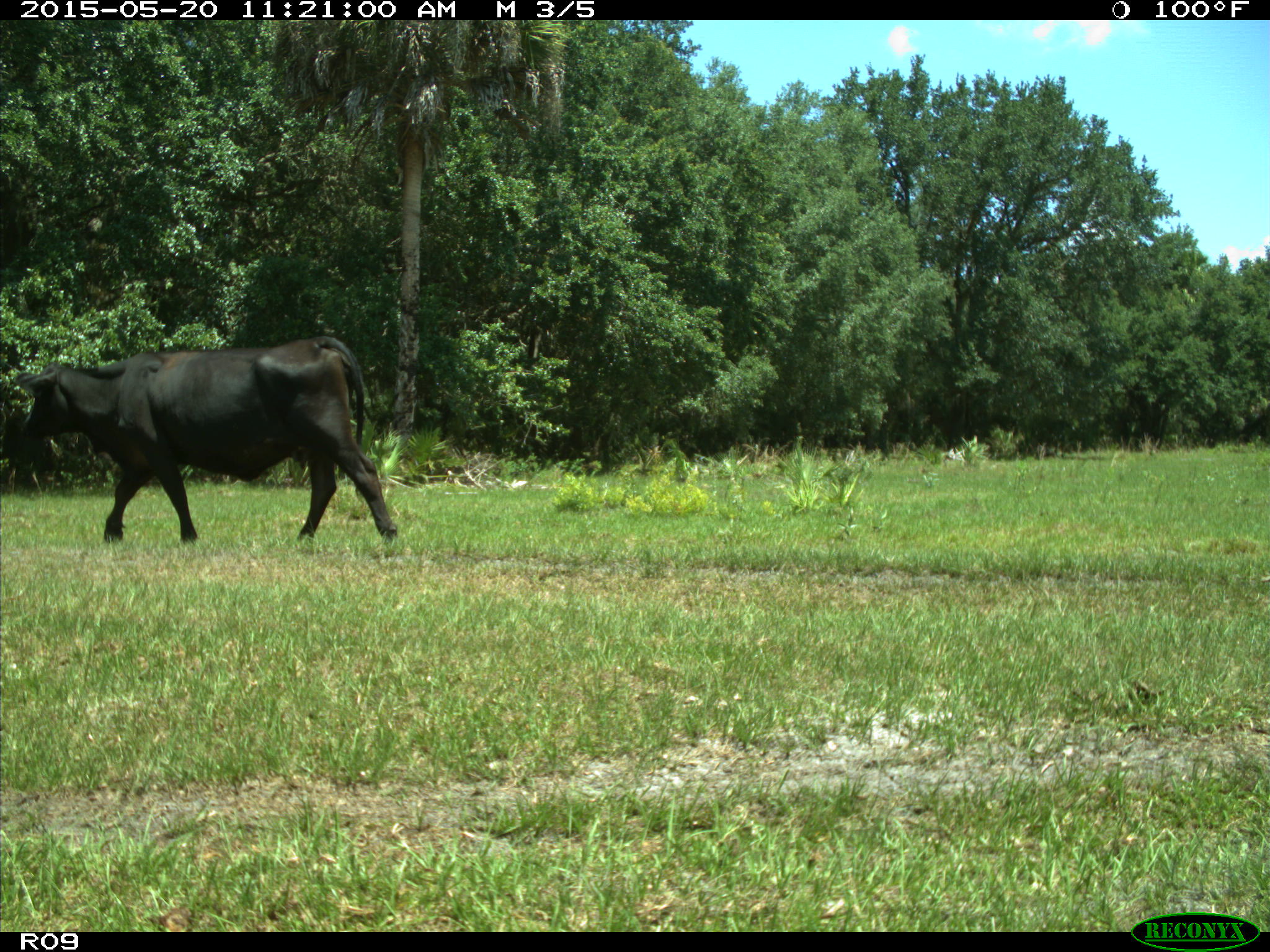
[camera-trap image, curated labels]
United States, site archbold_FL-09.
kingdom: Animalia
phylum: Chordata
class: Mammalia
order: Artiodactyla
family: Bovidae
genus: Bos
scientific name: Bos taurus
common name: domestic cow